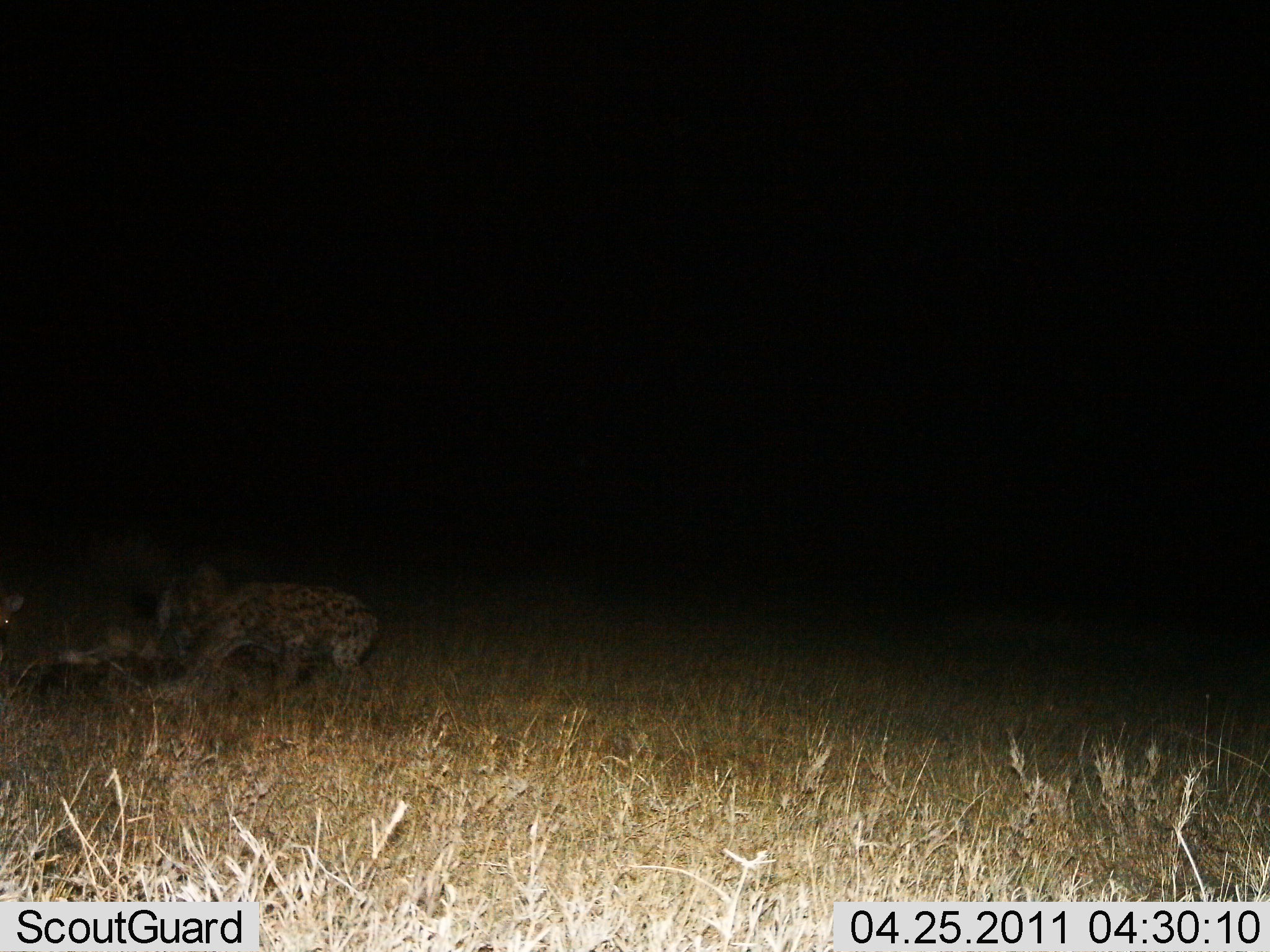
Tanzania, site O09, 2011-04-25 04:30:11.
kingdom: Animalia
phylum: Chordata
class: Mammalia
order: Carnivora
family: Hyaenidae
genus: Crocuta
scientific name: Crocuta crocuta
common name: spotted hyena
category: hyenaspotted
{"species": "hyenaspotted (spotted hyena) (Crocuta crocuta)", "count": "2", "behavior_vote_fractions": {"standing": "30%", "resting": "0%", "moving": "0%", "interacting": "0%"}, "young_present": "0%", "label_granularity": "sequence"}